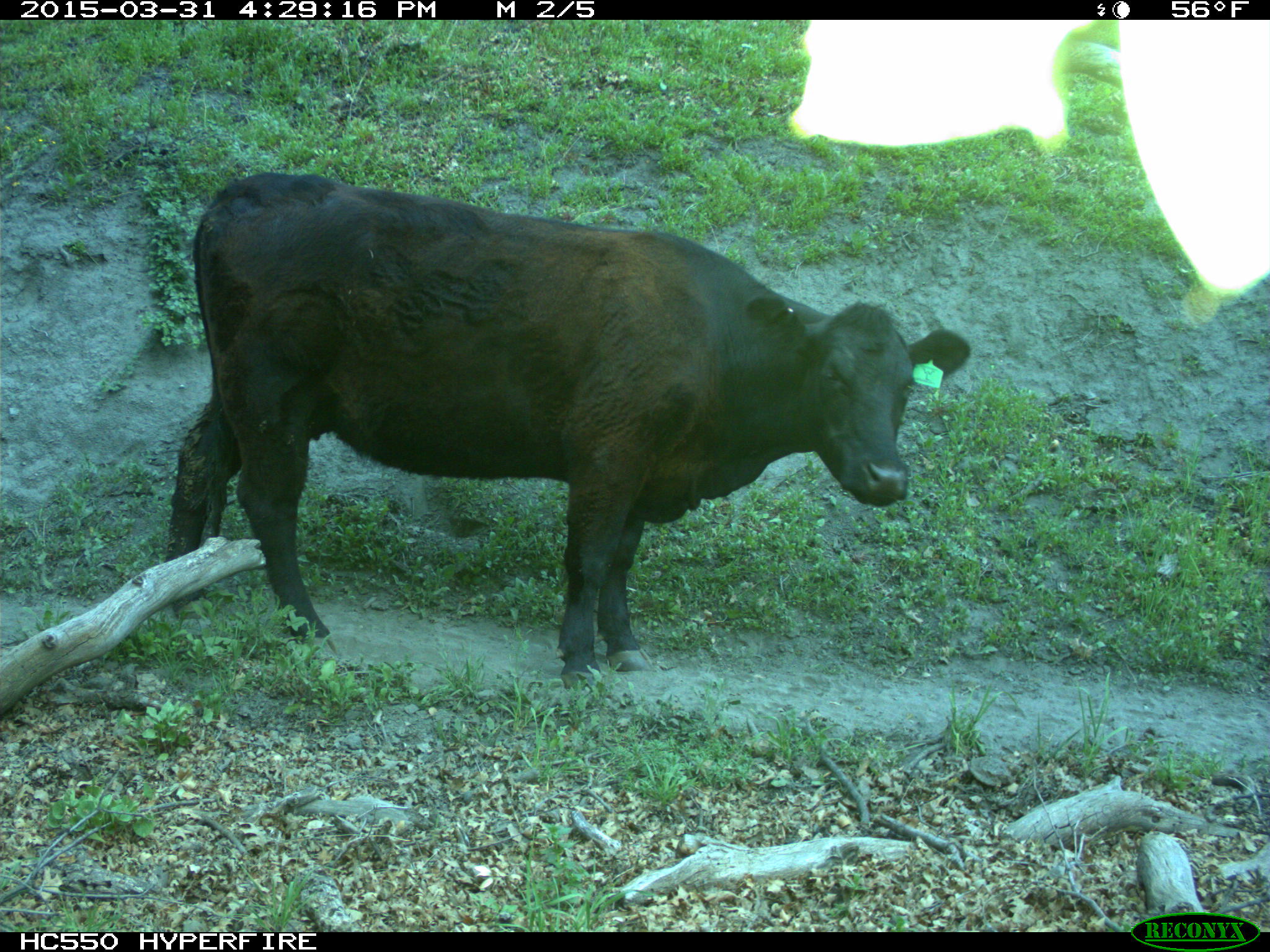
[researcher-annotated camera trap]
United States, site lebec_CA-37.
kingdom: Animalia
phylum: Chordata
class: Mammalia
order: Artiodactyla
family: Bovidae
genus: Bos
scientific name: Bos taurus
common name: domestic cow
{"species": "Bos taurus (domestic cow)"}